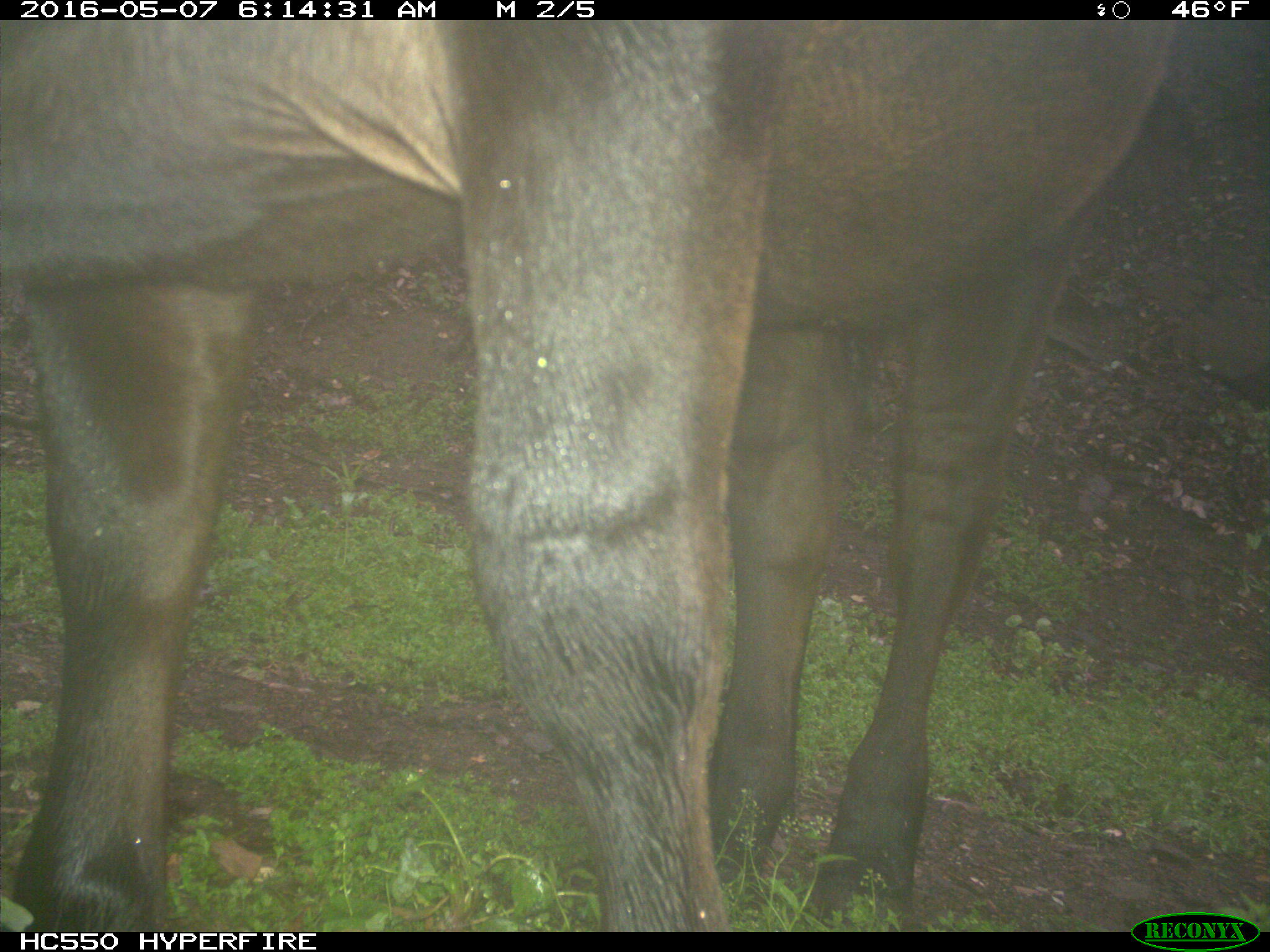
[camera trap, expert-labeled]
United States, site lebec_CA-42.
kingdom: Animalia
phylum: Chordata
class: Mammalia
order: Artiodactyla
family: Bovidae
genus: Bos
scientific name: Bos taurus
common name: domestic cow